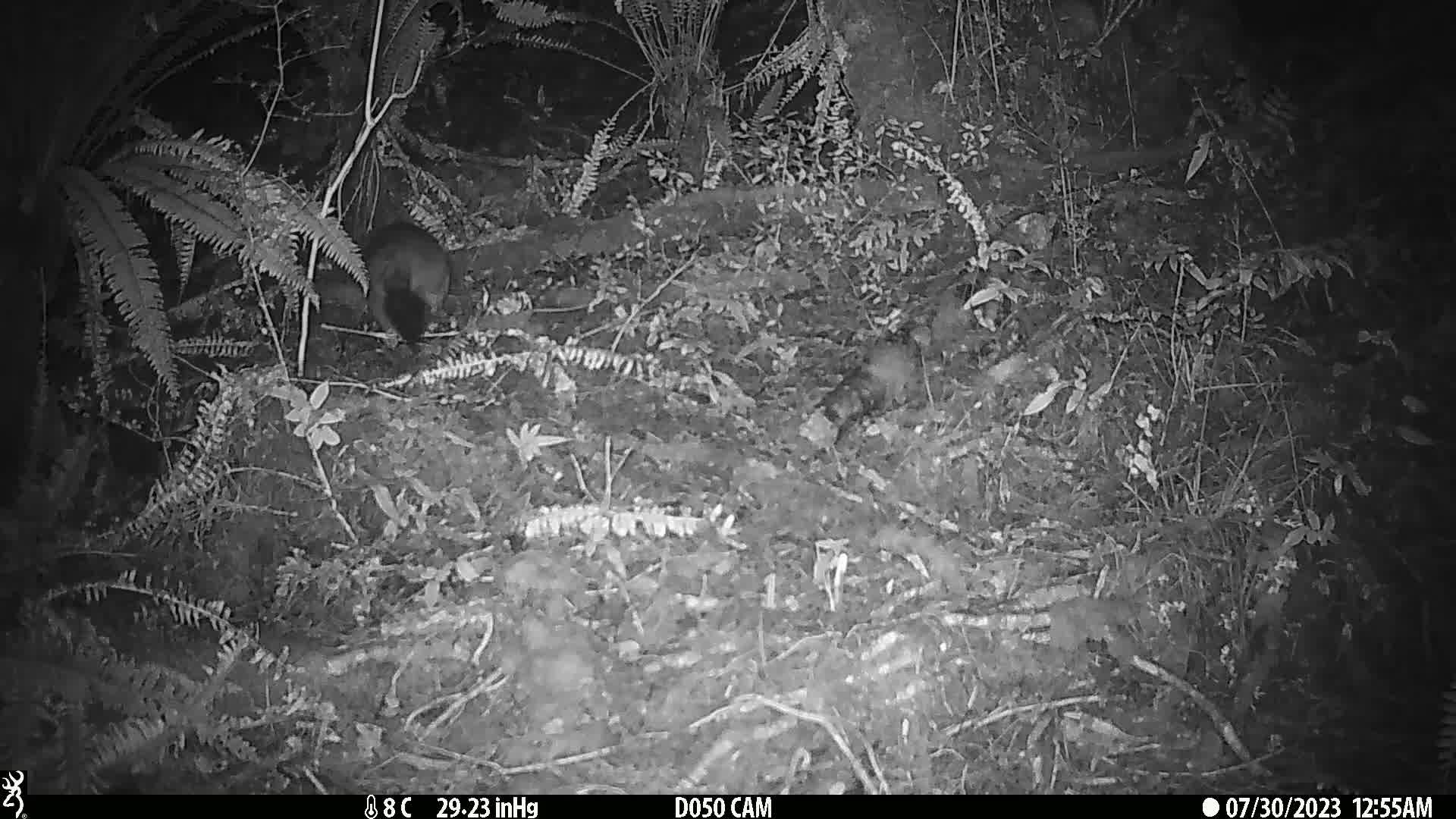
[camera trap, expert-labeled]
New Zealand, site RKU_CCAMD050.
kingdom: Animalia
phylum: Chordata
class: Mammalia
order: Diprotodontia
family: Phalangeridae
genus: Trichosurus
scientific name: Trichosurus vulpecula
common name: common brushtail possum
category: possum